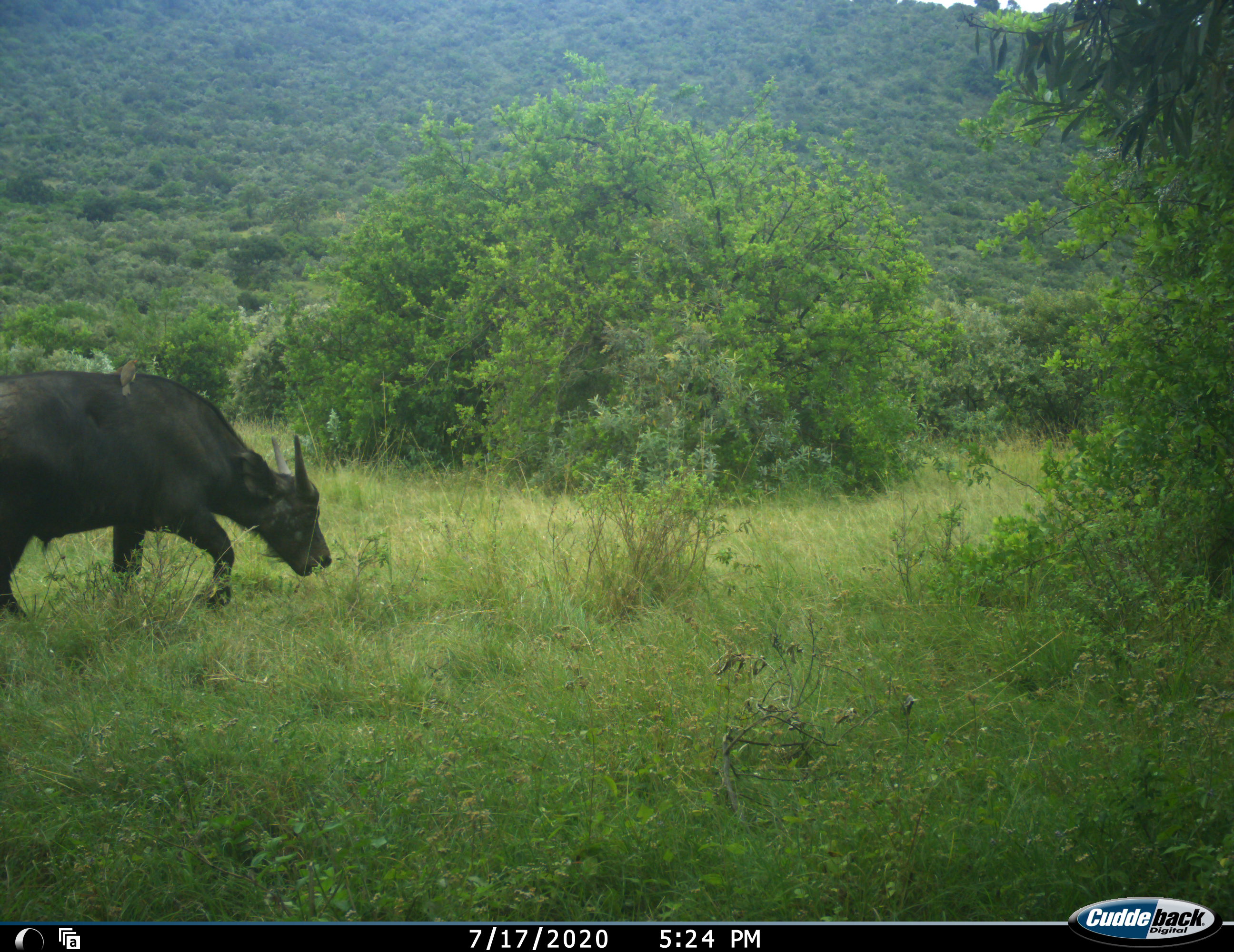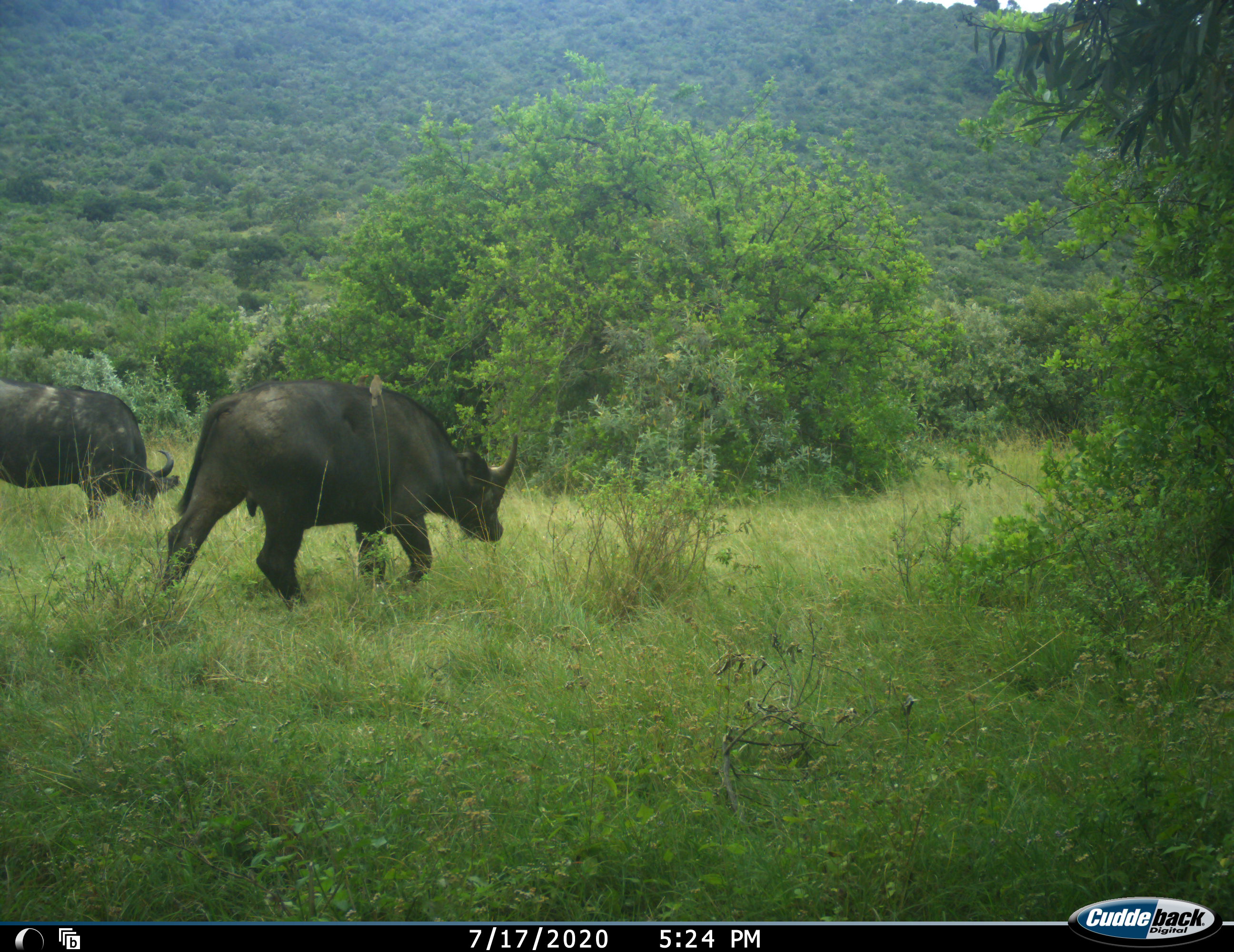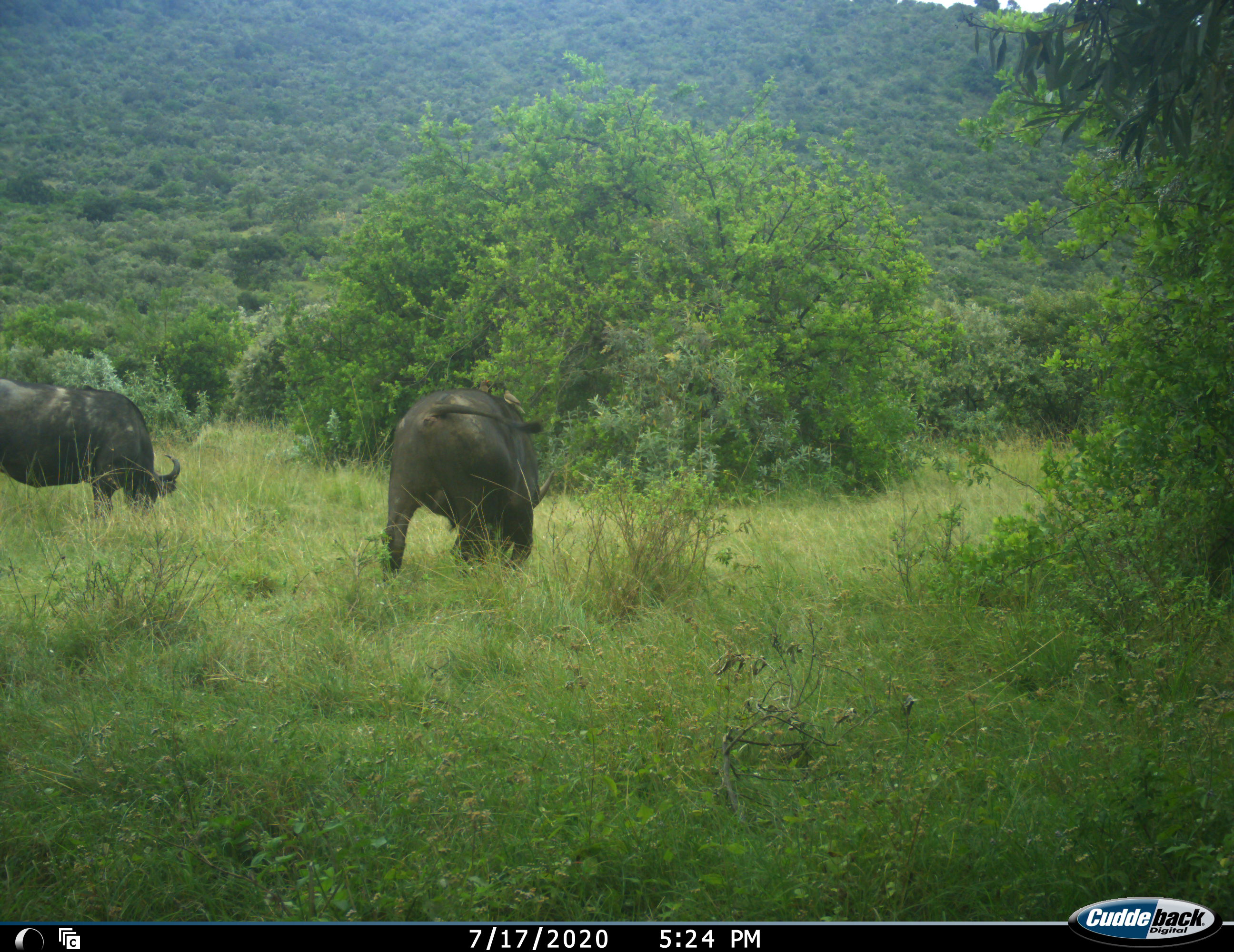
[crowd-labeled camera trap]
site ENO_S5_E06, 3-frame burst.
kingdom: Animalia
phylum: Chordata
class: Mammalia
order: Artiodactyla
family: Bovidae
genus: Syncerus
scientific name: Syncerus caffer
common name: african buffalo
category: buffalo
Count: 2.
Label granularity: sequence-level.